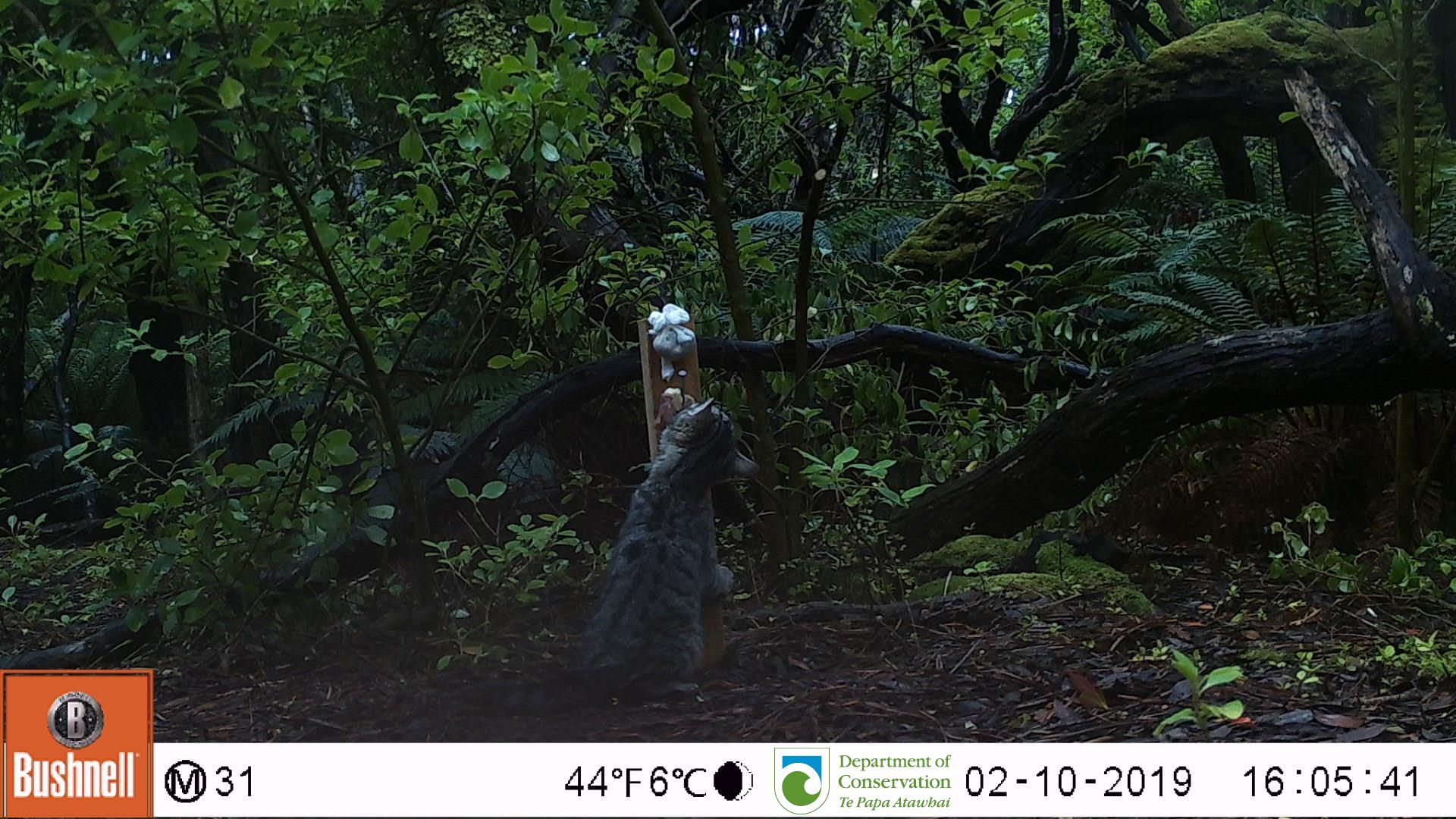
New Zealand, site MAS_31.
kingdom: Animalia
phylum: Chordata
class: Mammalia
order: Carnivora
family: Felidae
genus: Felis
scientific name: Felis catus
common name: domestic cat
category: cat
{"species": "cat (domestic cat) (Felis catus)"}